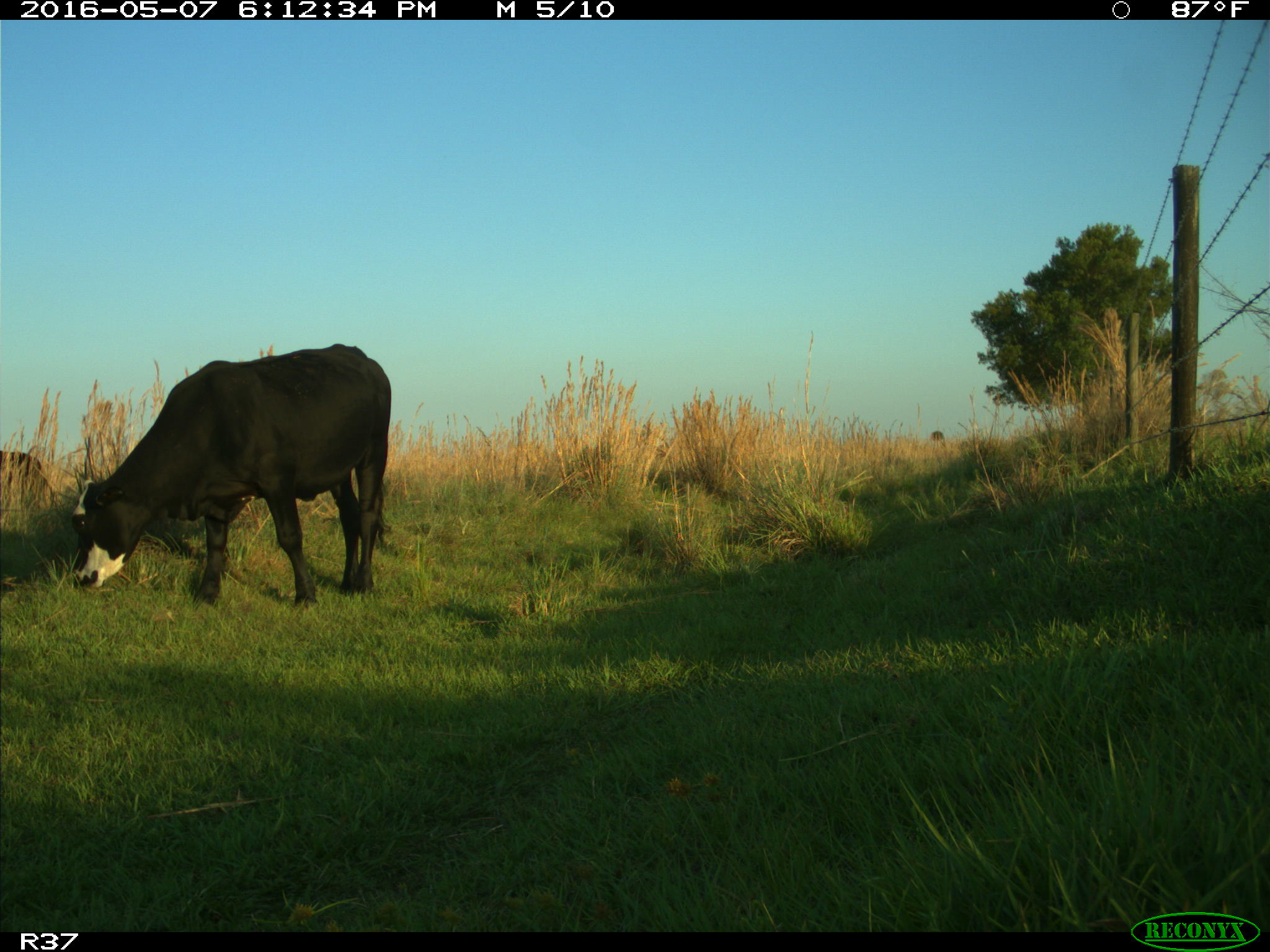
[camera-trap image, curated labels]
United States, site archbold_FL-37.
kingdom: Animalia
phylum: Chordata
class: Mammalia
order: Artiodactyla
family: Bovidae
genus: Bos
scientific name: Bos taurus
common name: domestic cow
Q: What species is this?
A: Bos taurus (domestic cow).